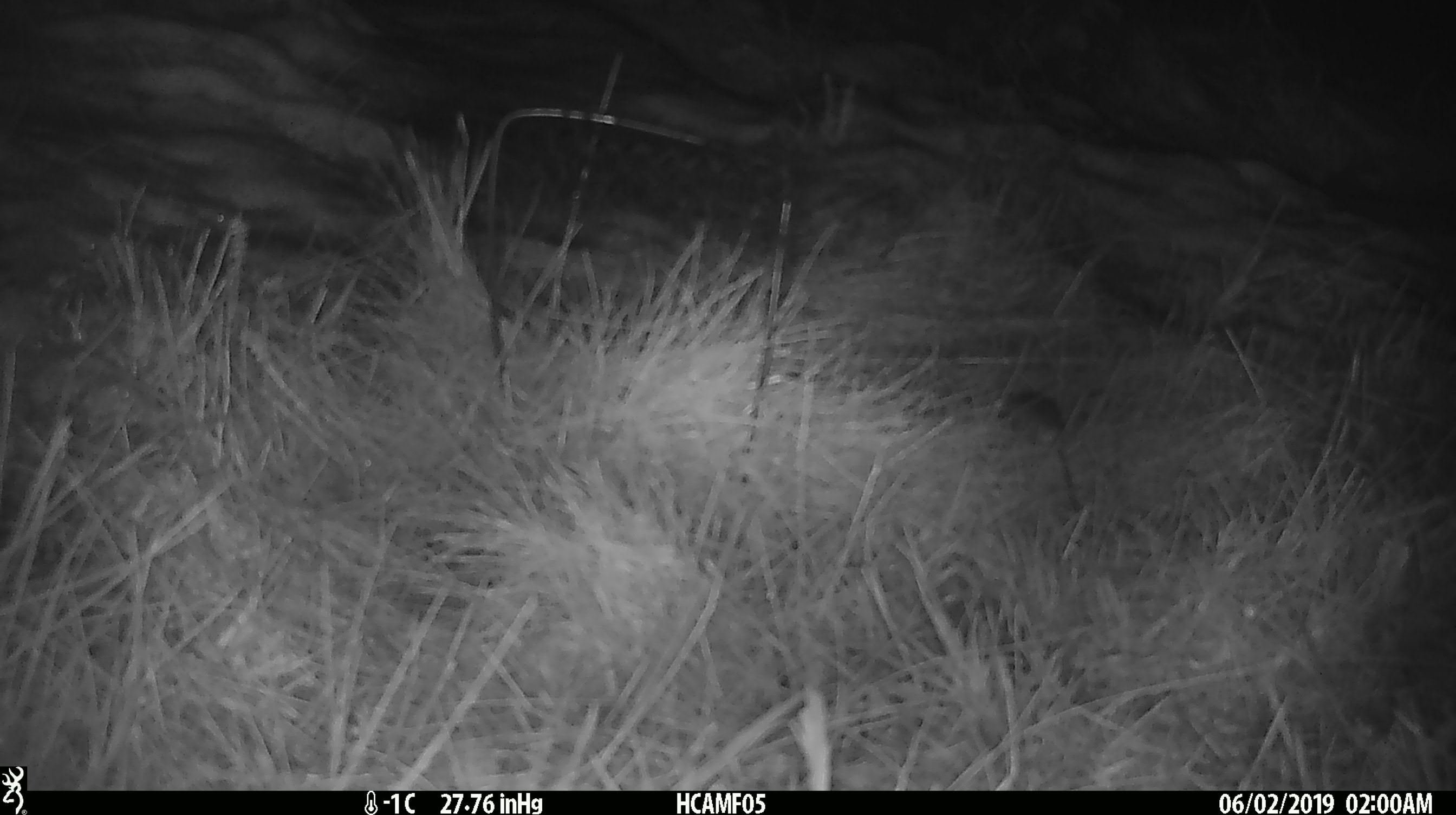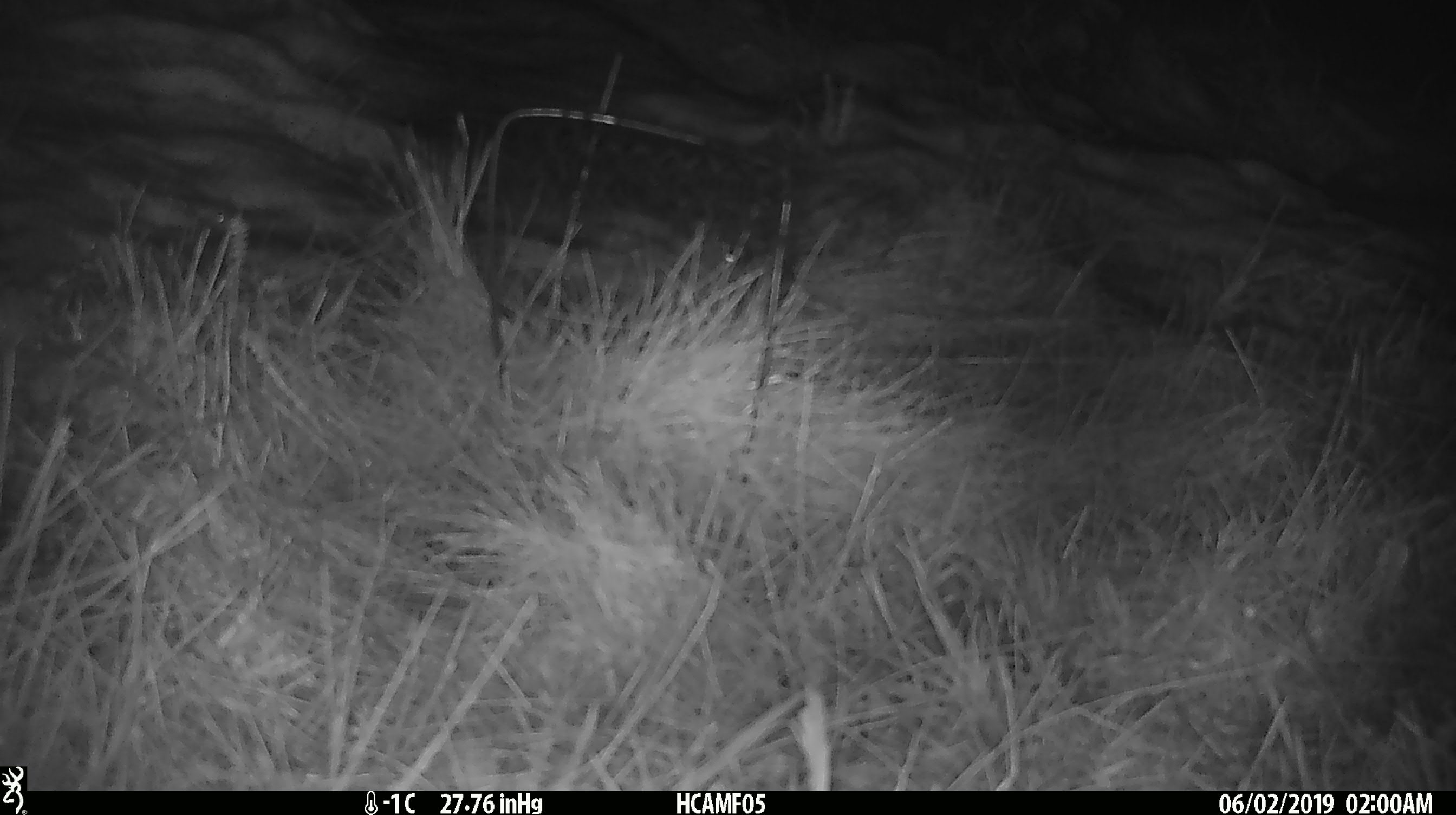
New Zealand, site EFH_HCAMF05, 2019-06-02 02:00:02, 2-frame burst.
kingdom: Animalia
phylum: Chordata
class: Mammalia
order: Rodentia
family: Muridae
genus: Mus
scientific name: Mus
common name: mouse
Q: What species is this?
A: Mouse (Mus).